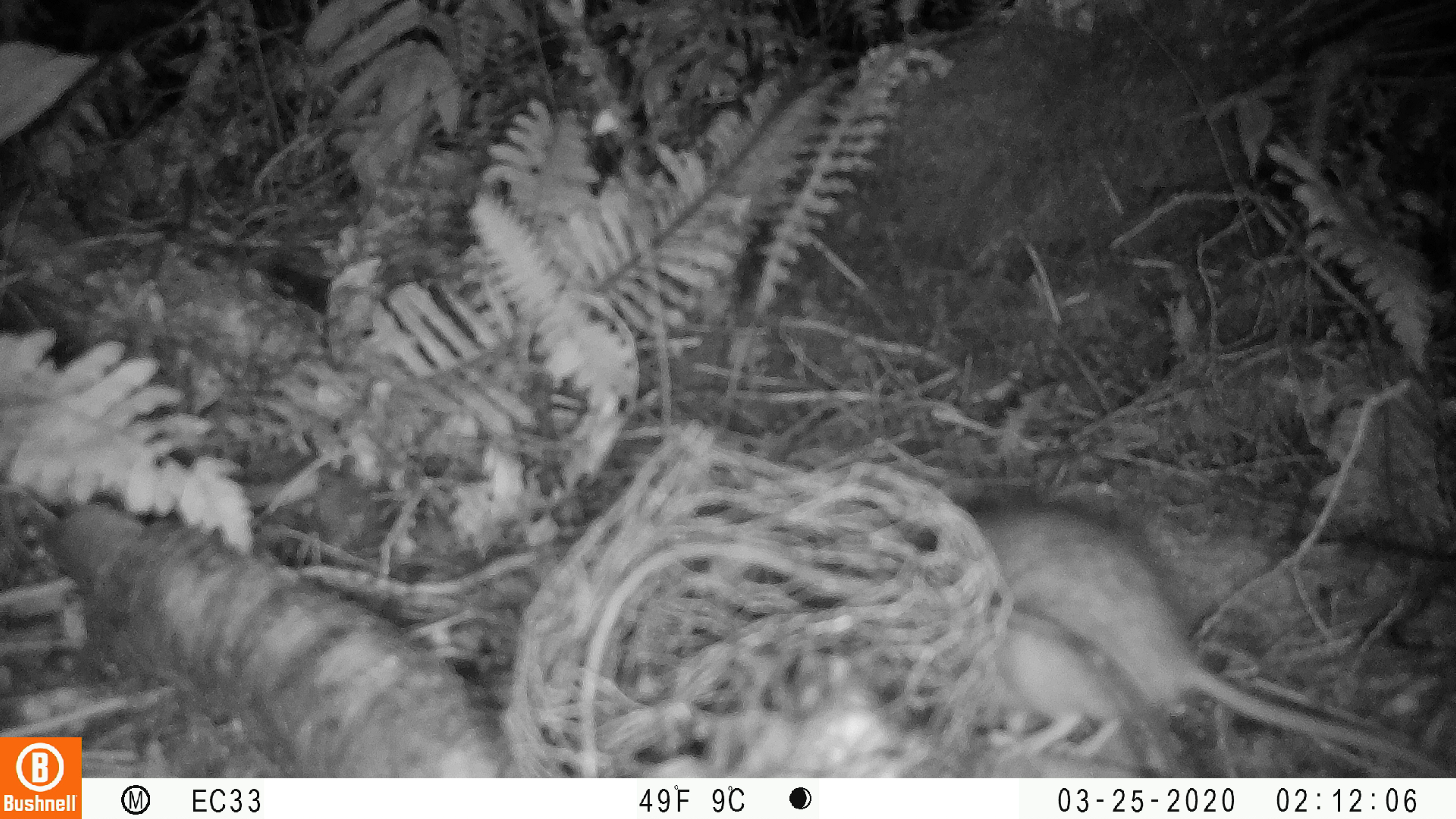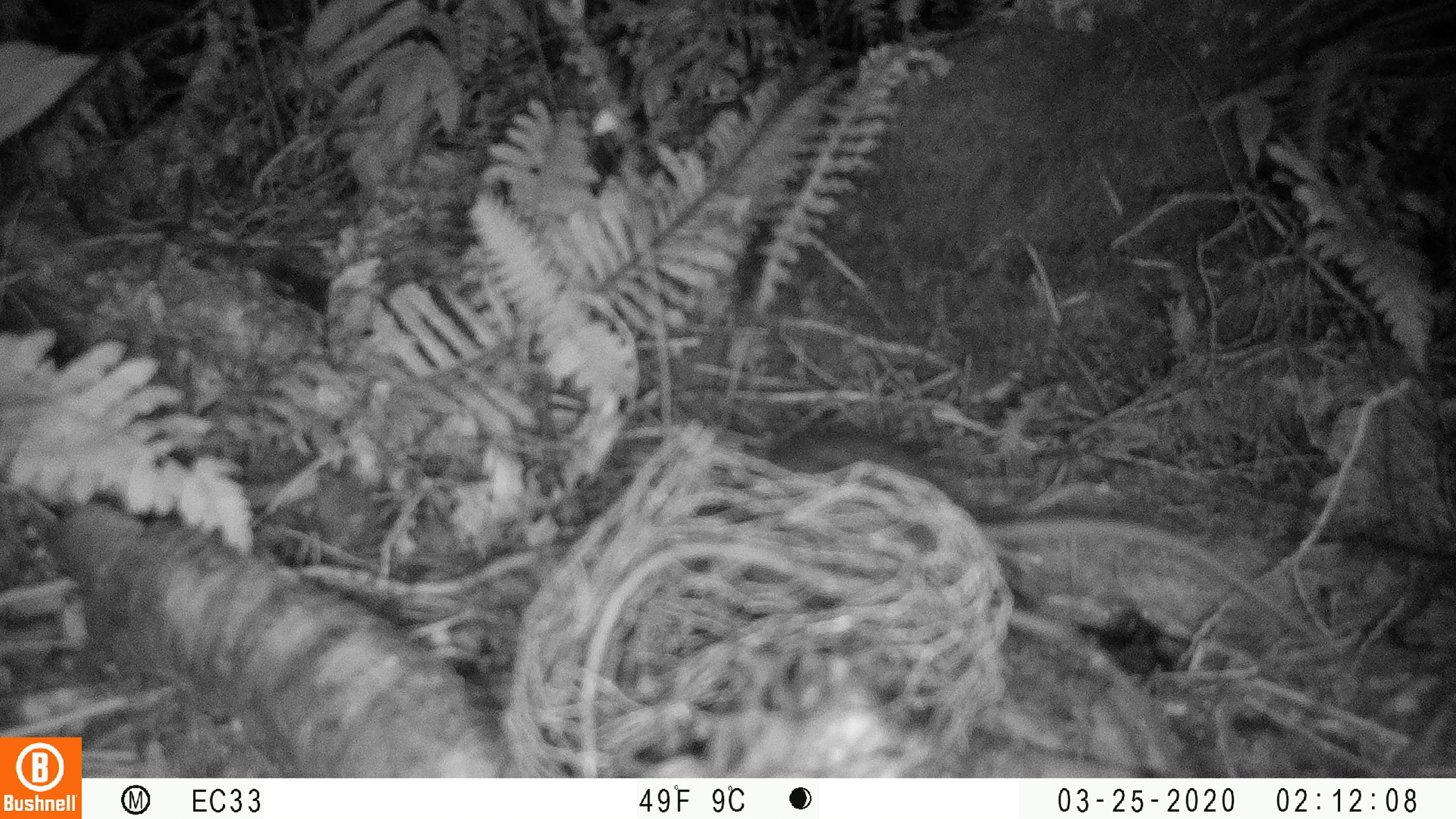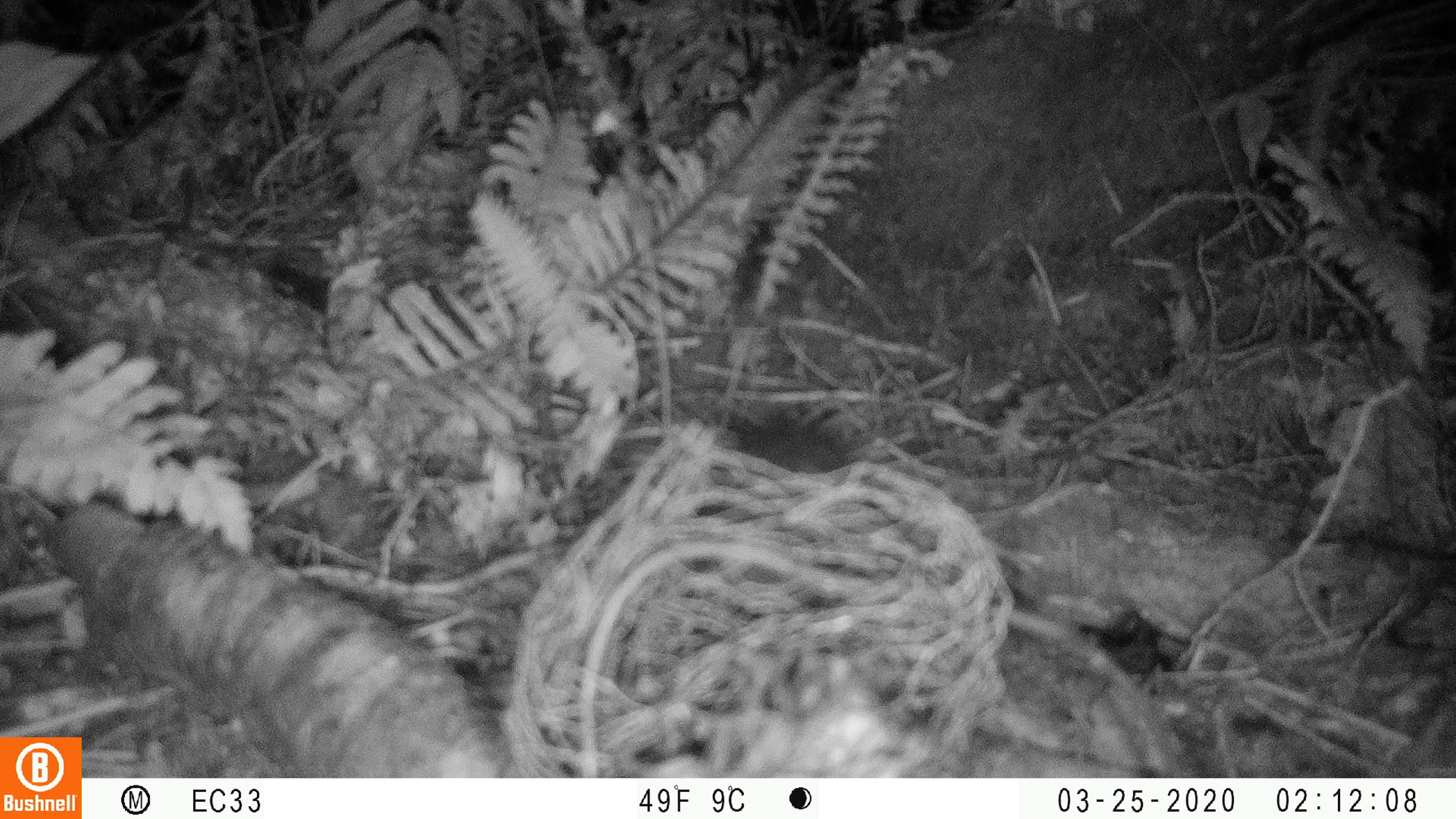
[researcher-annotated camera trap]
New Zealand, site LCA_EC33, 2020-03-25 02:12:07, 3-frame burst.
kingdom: Animalia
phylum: Chordata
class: Mammalia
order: Rodentia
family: Muridae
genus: Rattus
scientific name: Rattus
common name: rat